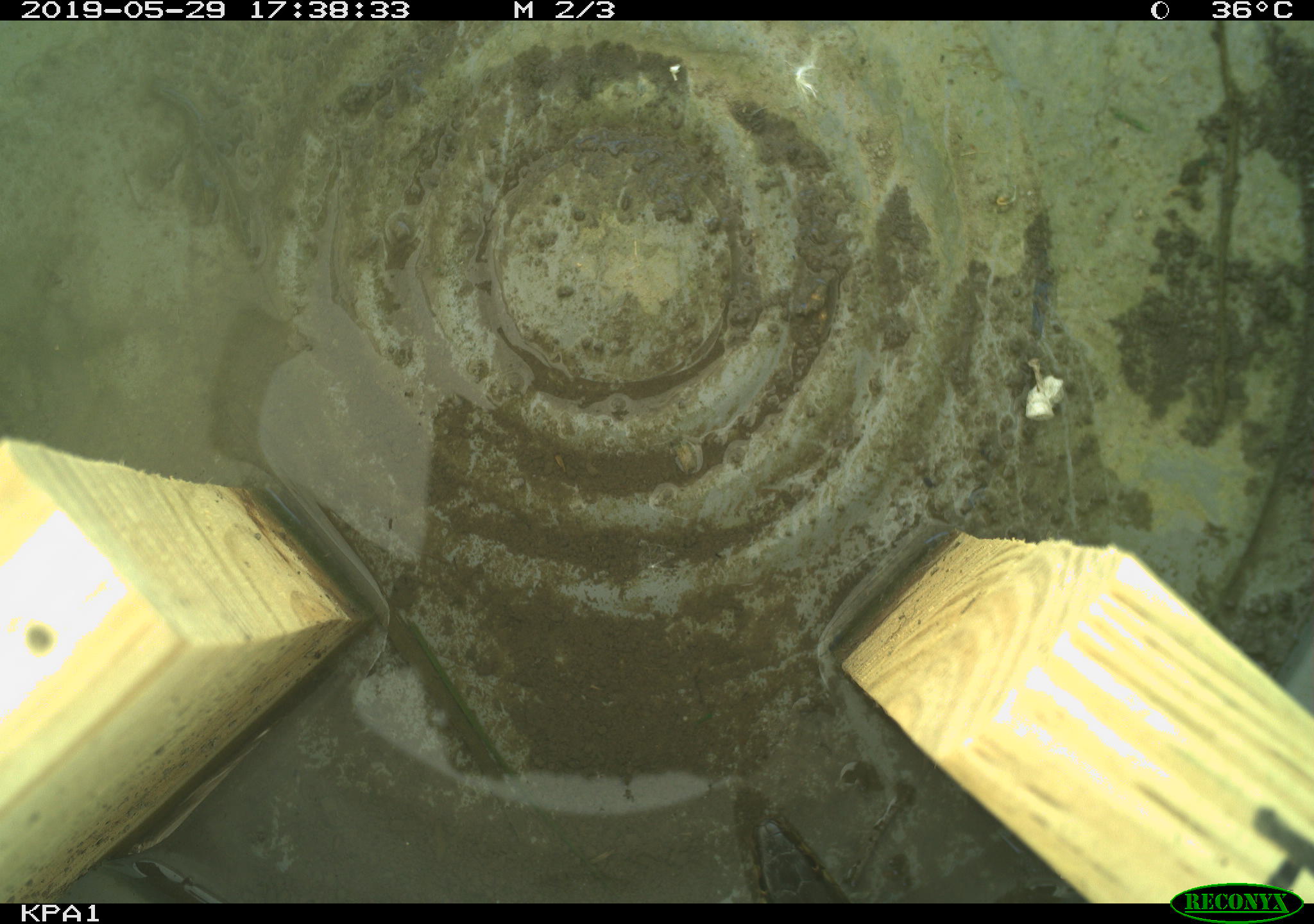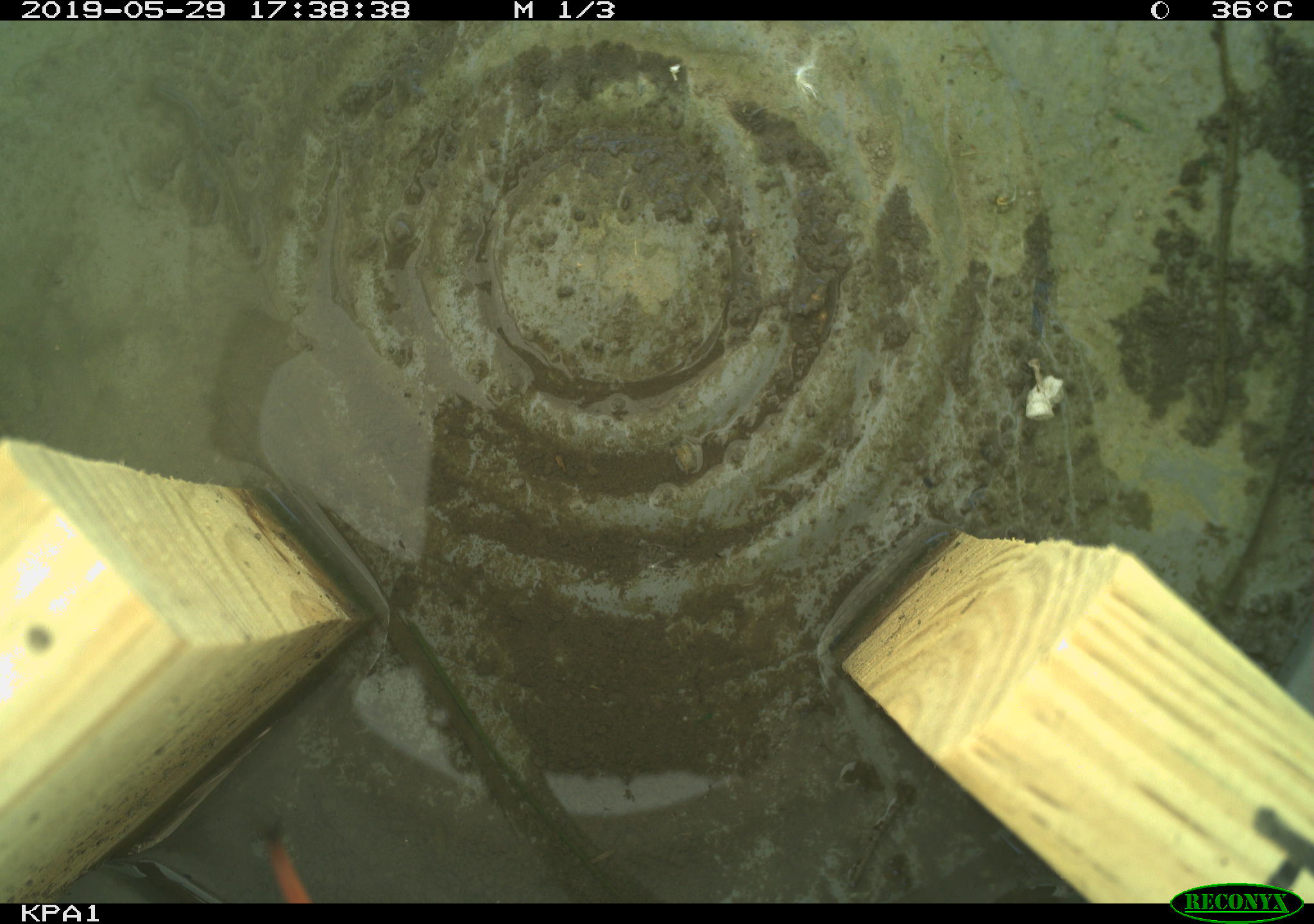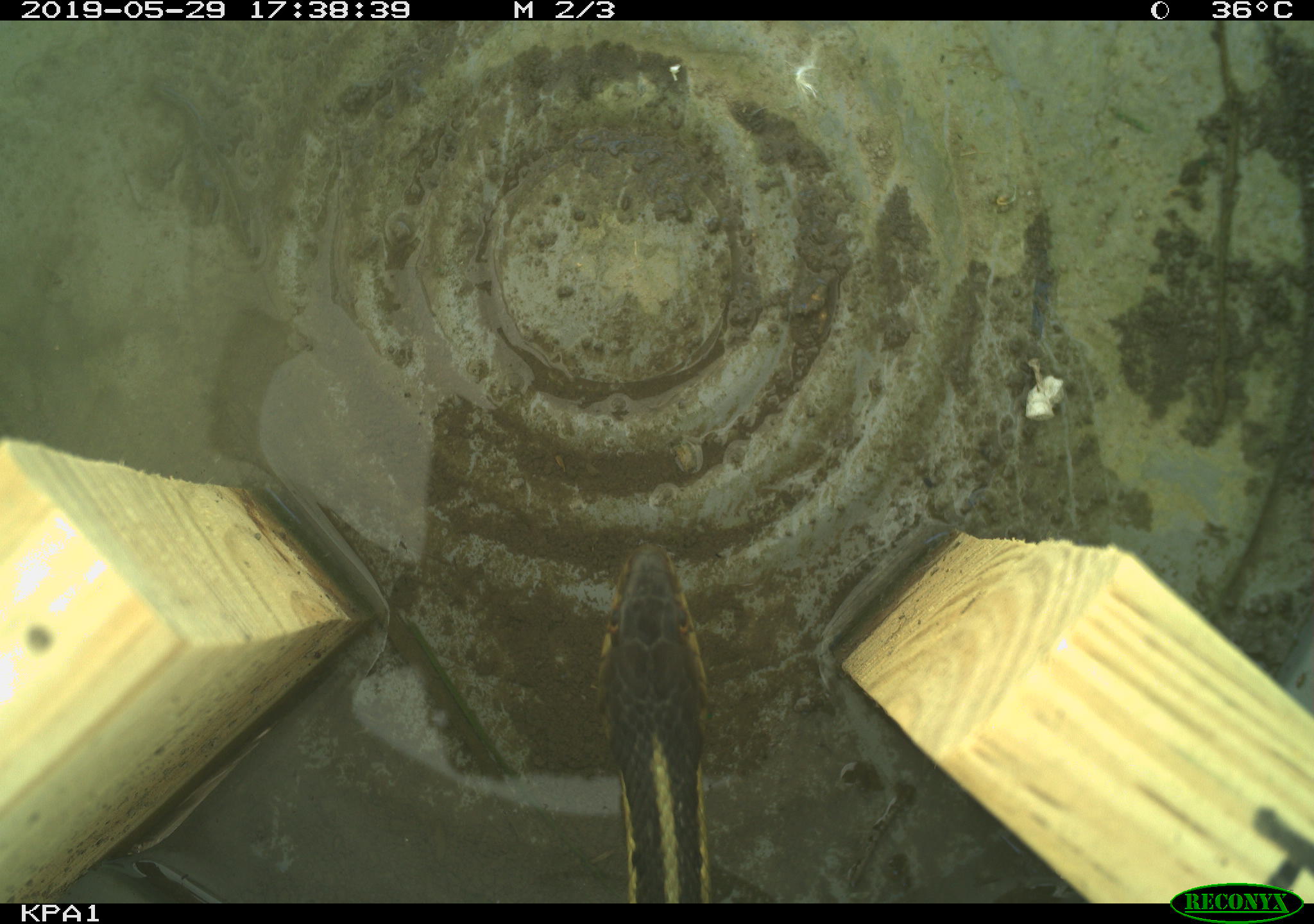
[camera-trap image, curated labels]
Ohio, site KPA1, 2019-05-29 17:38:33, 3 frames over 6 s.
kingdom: Animalia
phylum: Chordata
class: Reptilia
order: Squamata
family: Colubridae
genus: Thamnophis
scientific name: Thamnophis sirtalis sirtalis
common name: eastern gartersnake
Eastern gartersnake (Thamnophis sirtalis sirtalis).